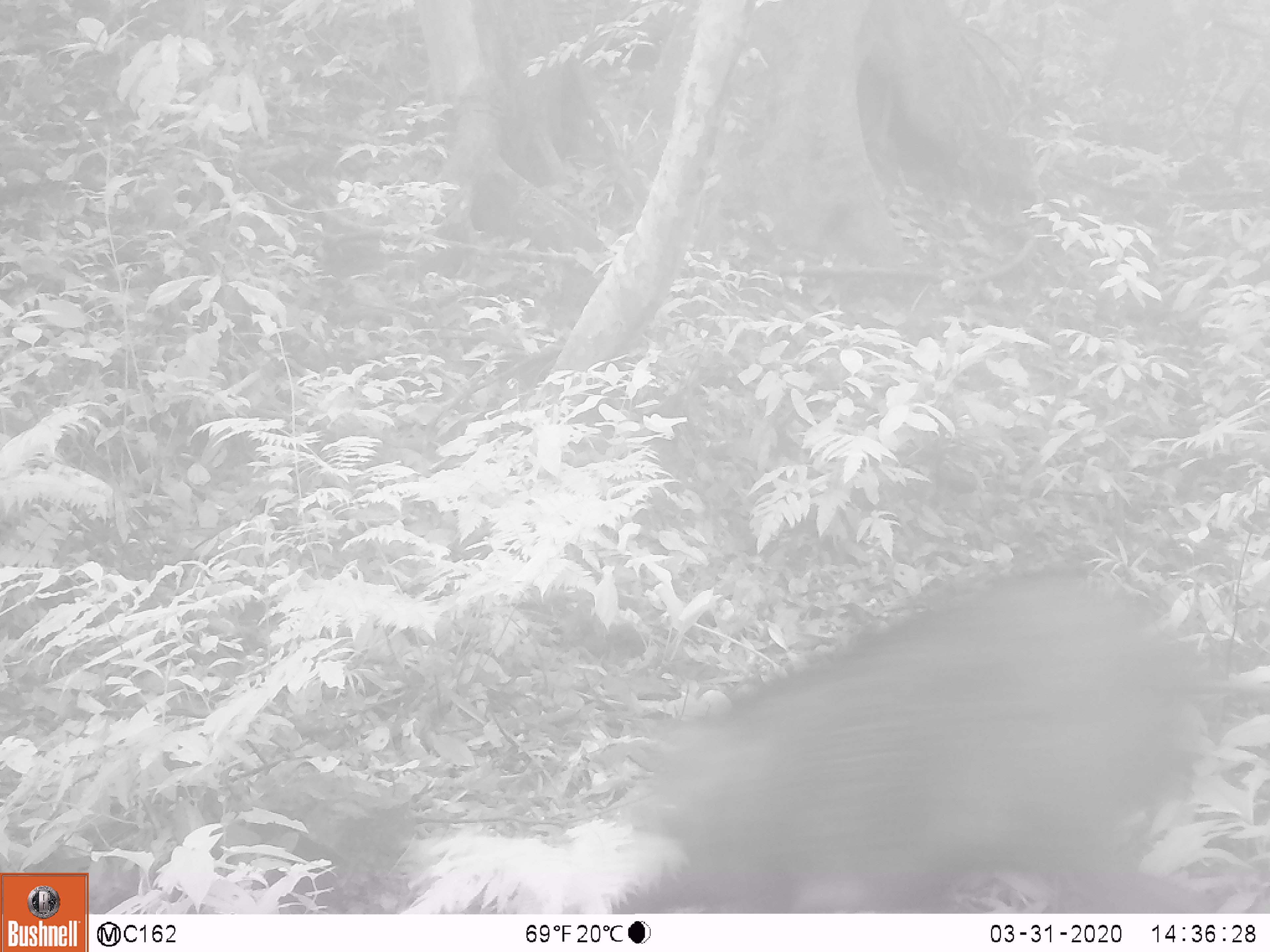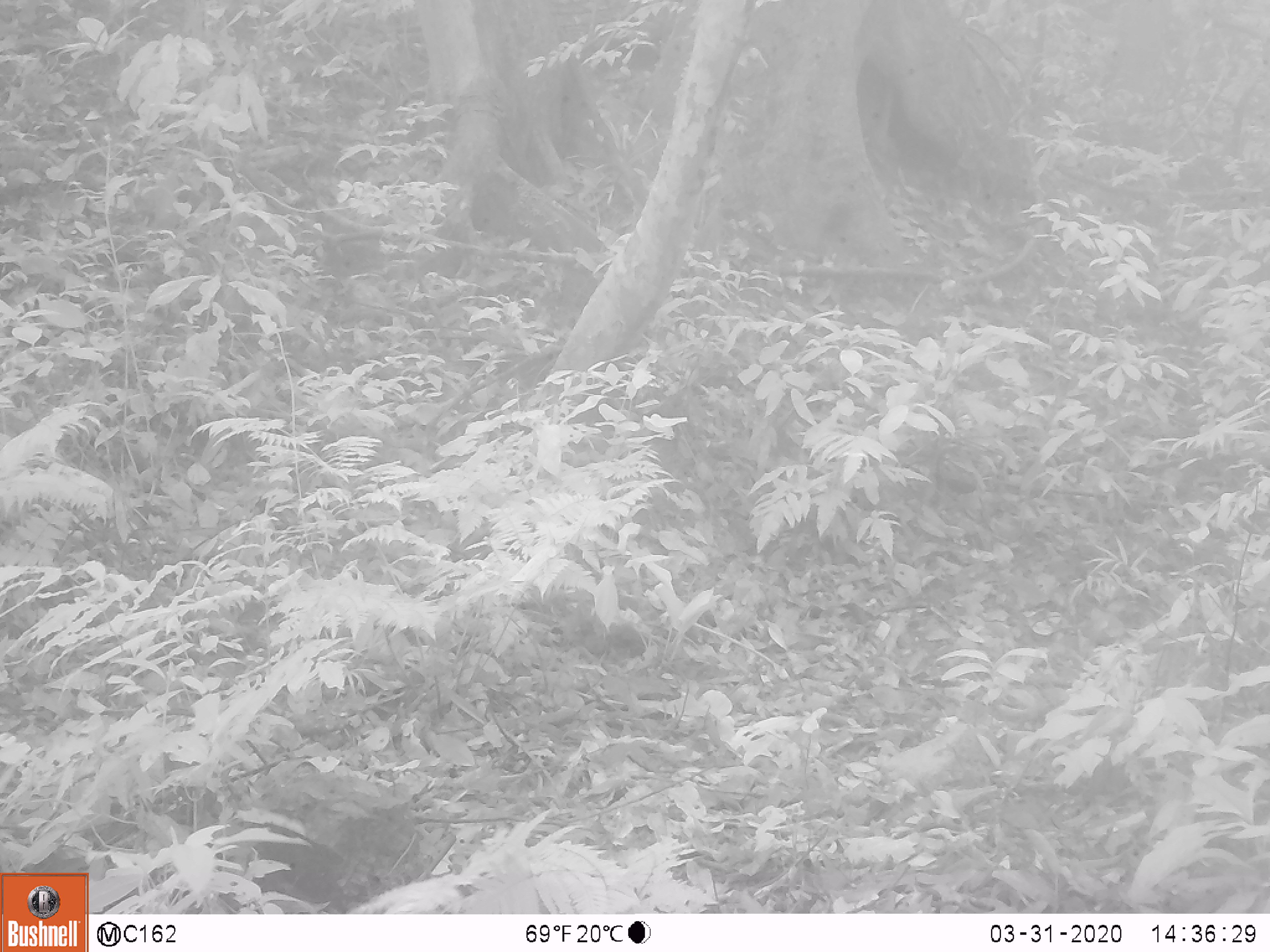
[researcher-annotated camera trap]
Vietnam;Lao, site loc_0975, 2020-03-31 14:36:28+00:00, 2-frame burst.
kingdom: Animalia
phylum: Chordata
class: Mammalia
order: Artiodactyla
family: Suidae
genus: Sus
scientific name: Sus scrofa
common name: eurasian wild pig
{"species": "eurasian wild pig (Sus scrofa)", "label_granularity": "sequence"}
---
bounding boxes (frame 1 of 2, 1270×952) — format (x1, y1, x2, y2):
eurasian wild pig: (555, 564, 1232, 914)